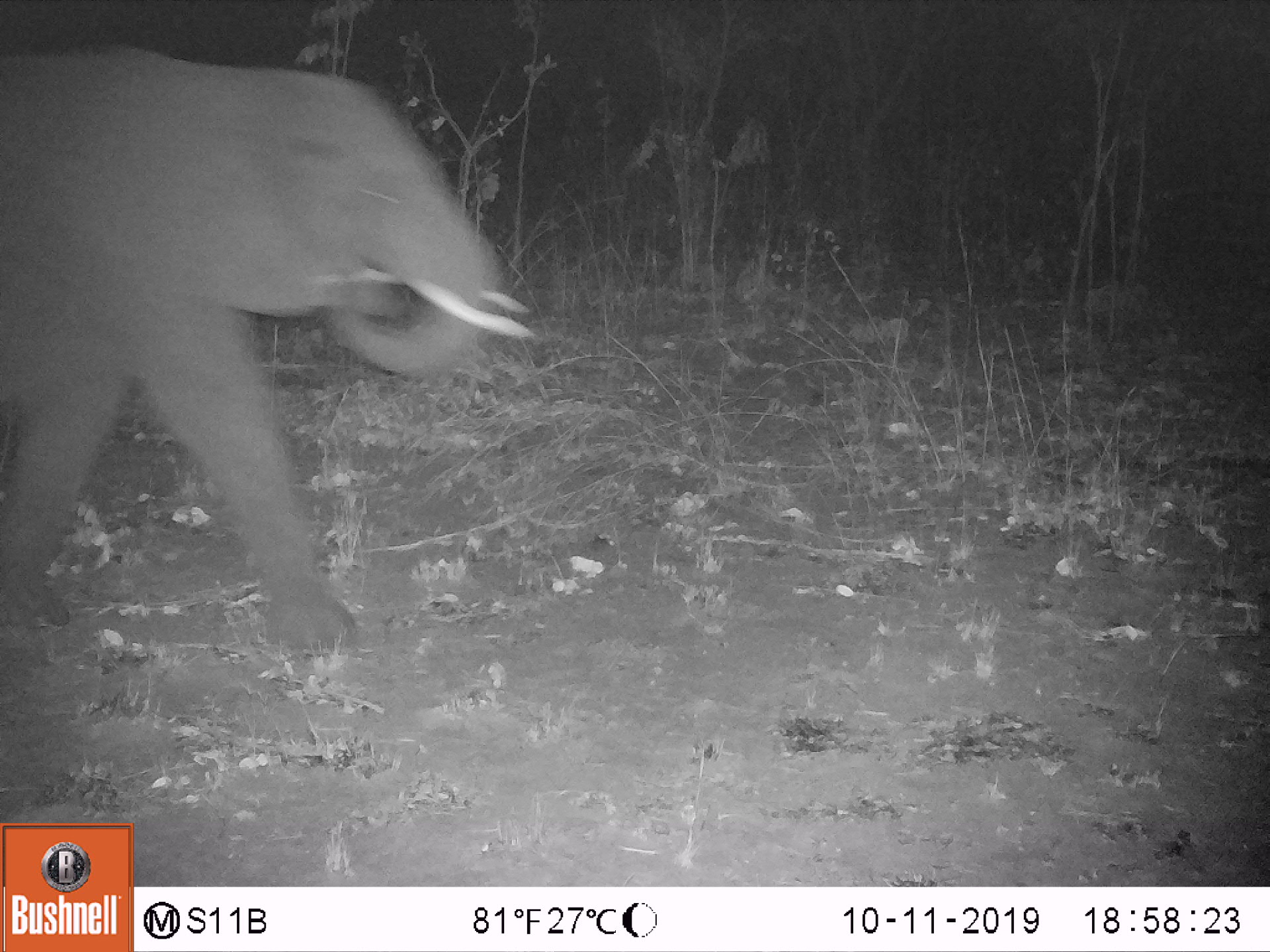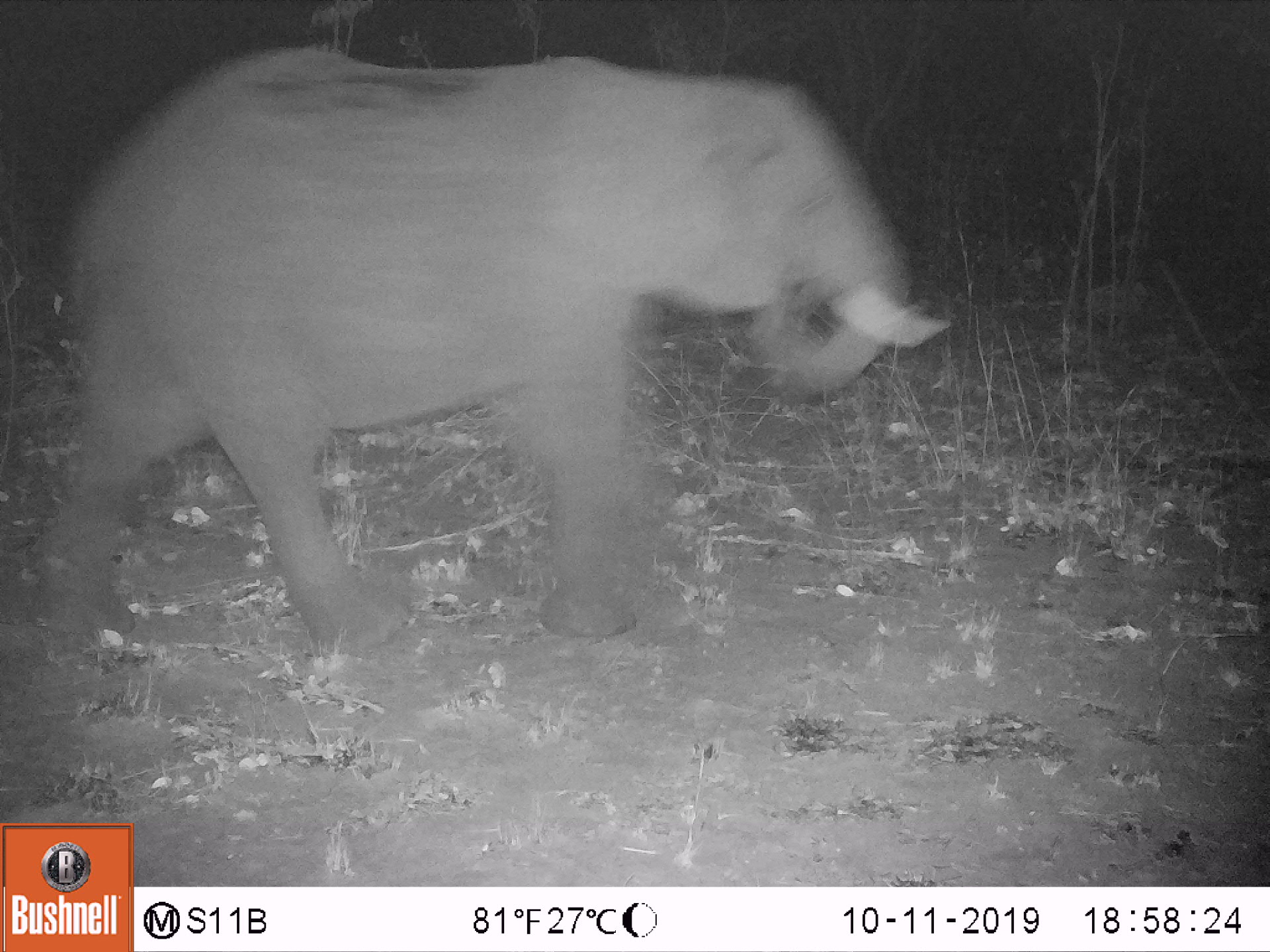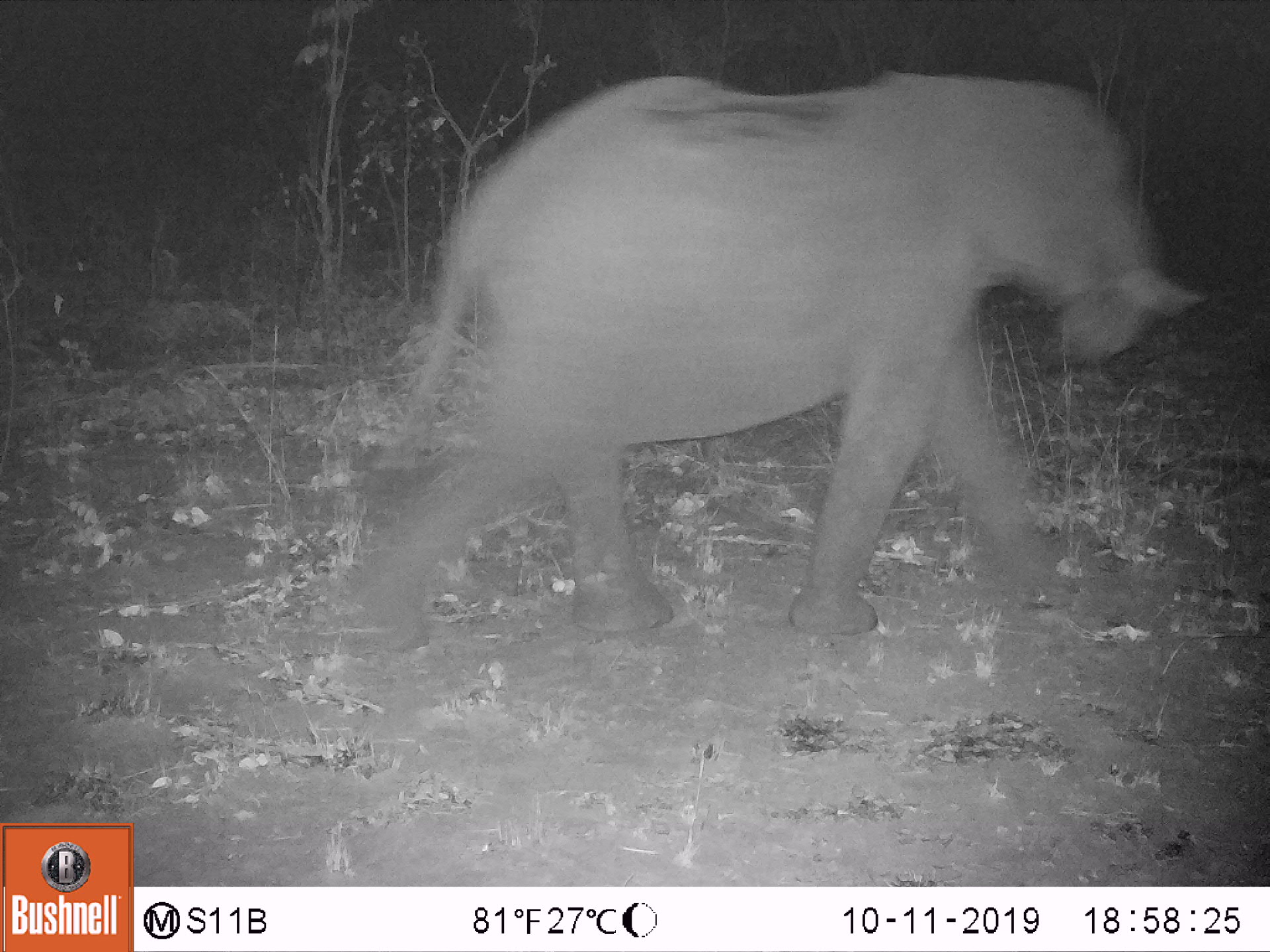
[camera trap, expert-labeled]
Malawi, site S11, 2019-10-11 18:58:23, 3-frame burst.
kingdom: Animalia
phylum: Chordata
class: Mammalia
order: Proboscidea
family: Elephantidae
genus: Loxodonta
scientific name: Loxodonta africana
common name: african savanna elephant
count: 1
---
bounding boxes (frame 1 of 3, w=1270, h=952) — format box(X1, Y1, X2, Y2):
african savanna elephant: box(0, 42, 535, 659)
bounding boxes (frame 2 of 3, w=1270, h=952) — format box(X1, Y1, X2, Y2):
african savanna elephant: box(44, 33, 952, 660)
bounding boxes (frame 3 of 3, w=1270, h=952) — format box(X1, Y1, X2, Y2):
african savanna elephant: box(334, 66, 1203, 661)